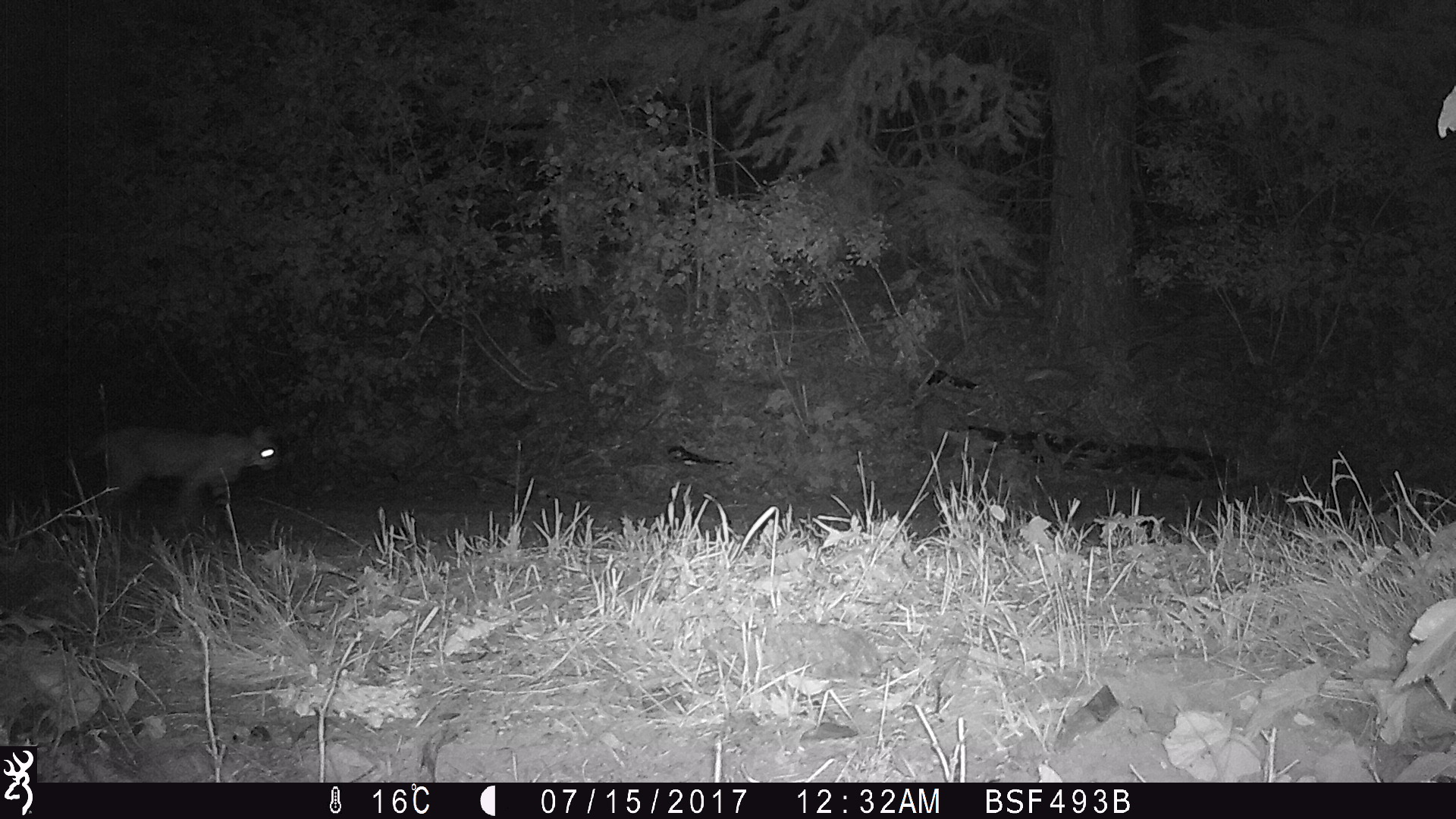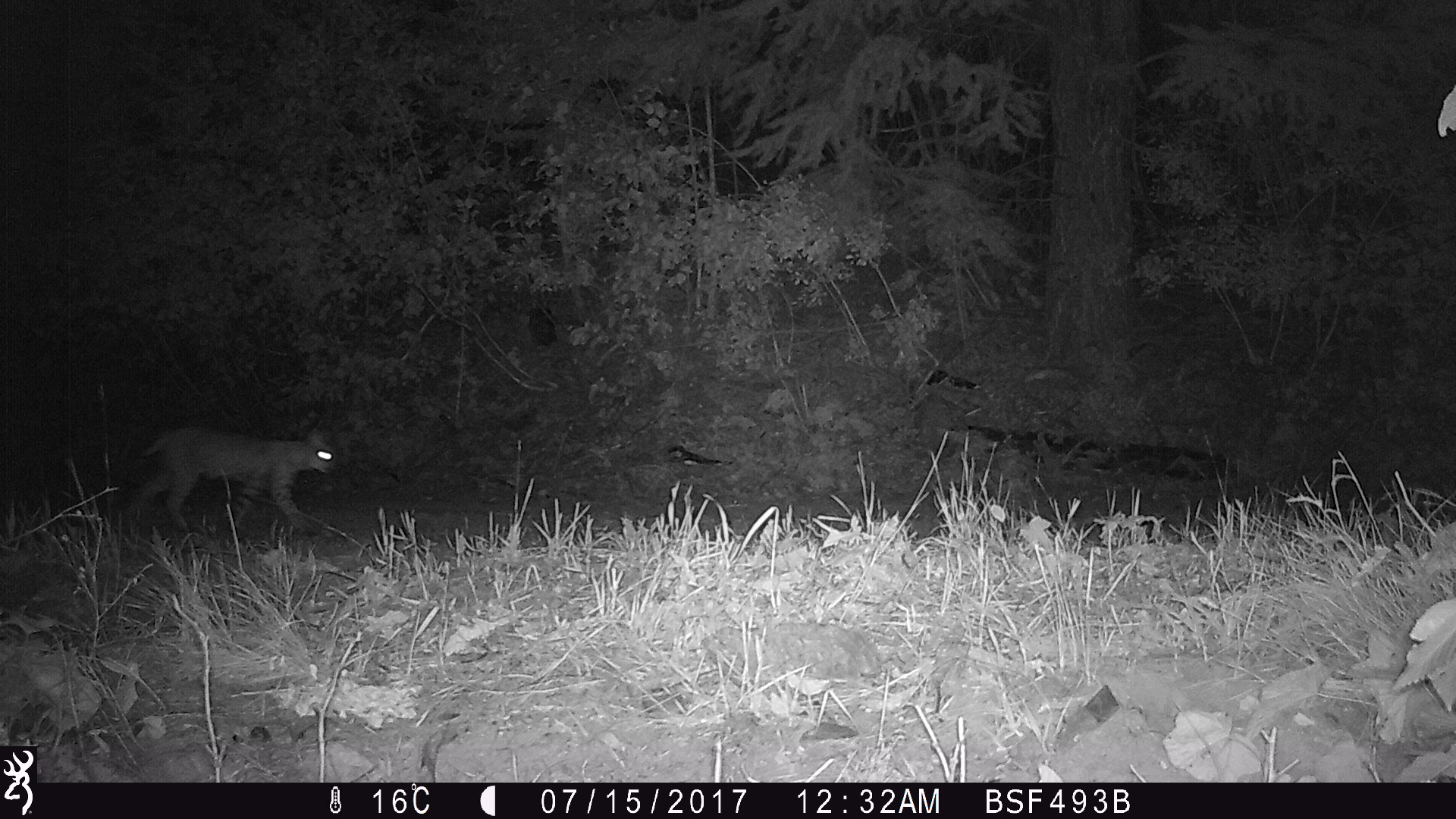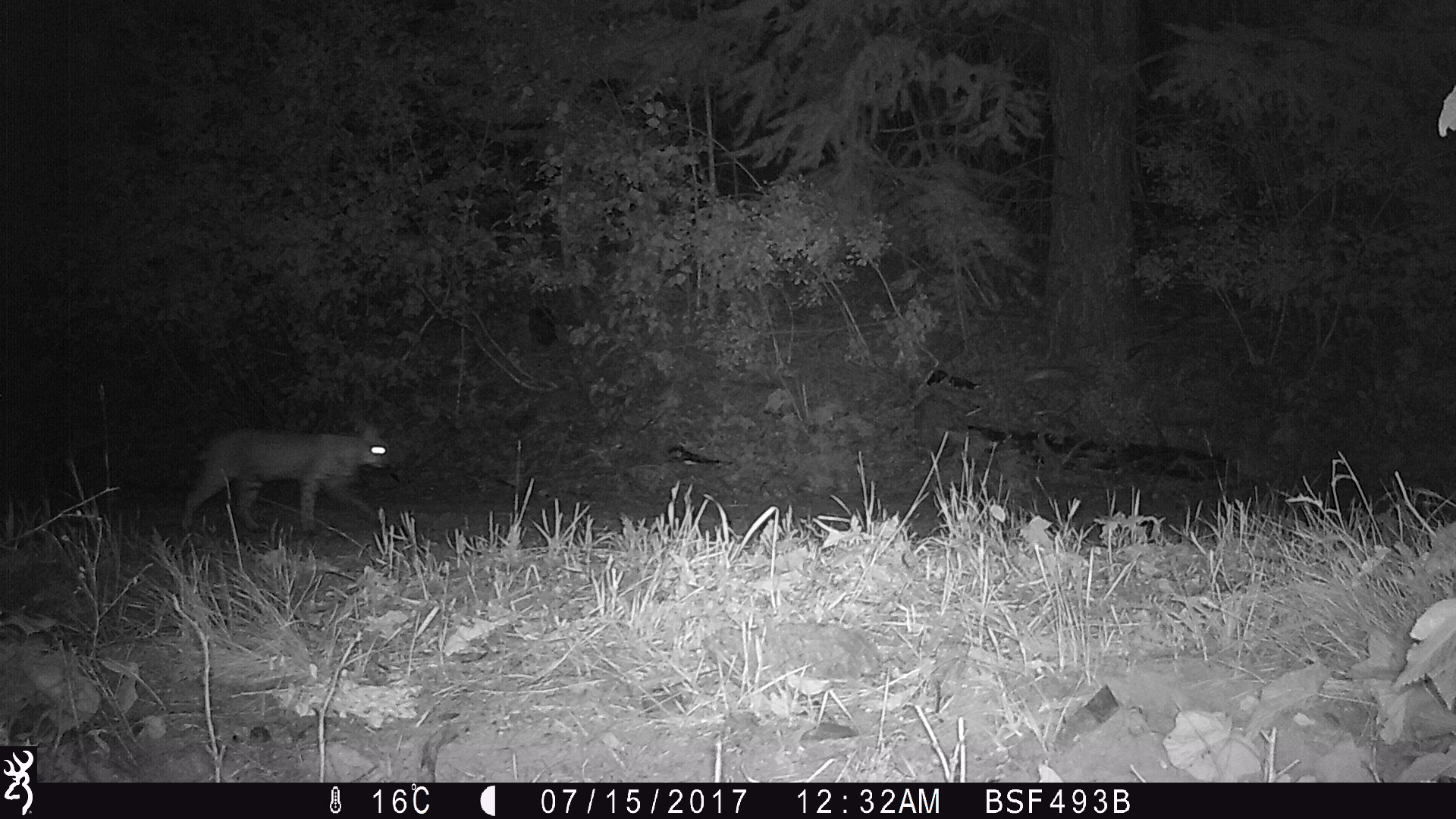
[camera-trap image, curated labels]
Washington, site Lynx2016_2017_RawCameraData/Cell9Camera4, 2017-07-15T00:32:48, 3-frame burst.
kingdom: Animalia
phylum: Chordata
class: Mammalia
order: Carnivora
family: Felidae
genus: Lynx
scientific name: Lynx rufus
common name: bobcat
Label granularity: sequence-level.